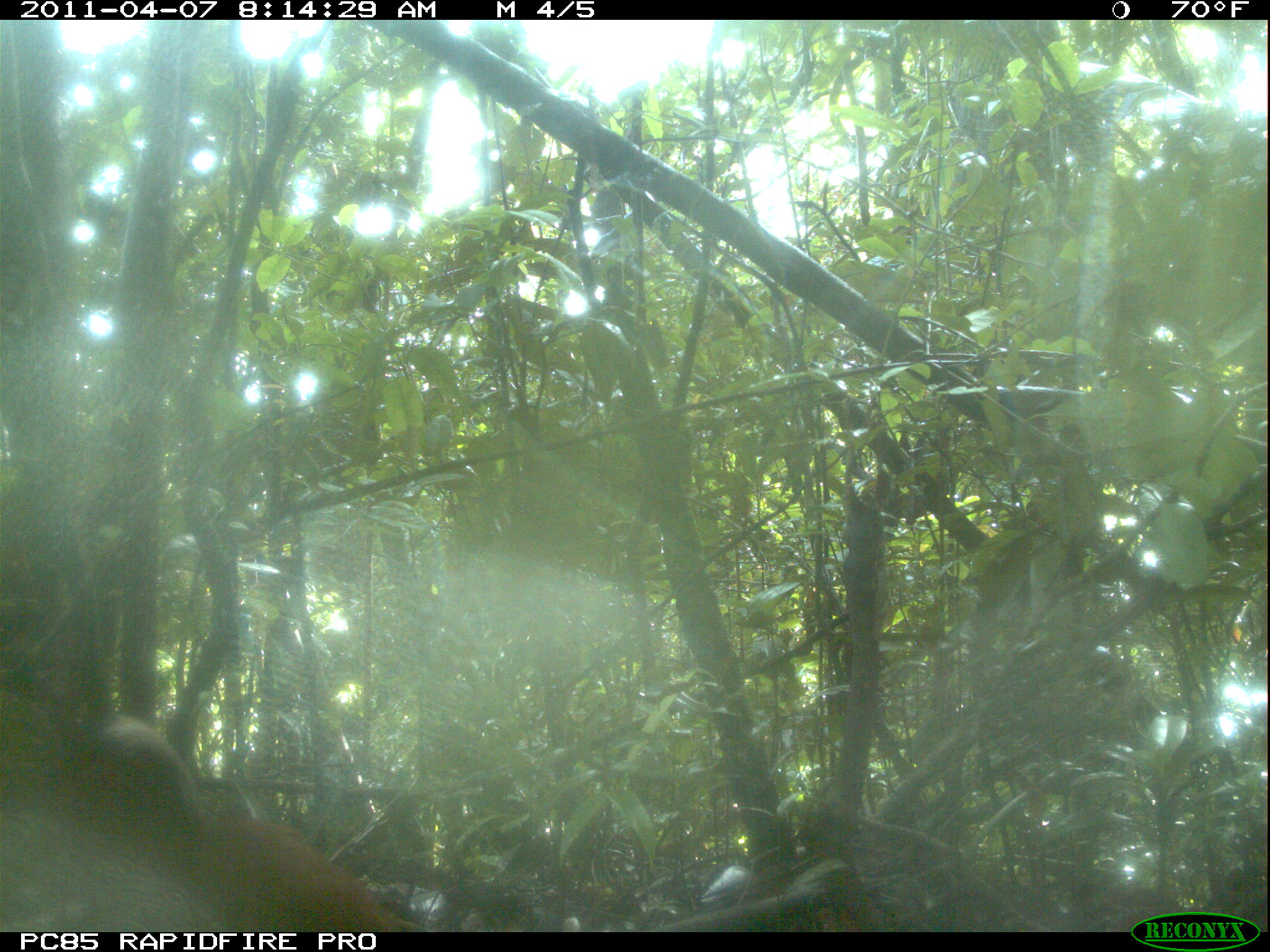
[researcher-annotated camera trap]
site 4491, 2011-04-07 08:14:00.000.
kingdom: Animalia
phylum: Chordata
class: Aves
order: Pelecaniformes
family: Threskiornithidae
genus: Lophotibis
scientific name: Lophotibis cristata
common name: madagascan ibis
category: lophotibis cristataa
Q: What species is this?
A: Lophotibis cristataa (madagascan ibis) (Lophotibis cristata).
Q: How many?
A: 2.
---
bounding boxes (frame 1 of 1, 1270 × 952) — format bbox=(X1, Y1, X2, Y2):
lophotibis cristataa: bbox=(66, 714, 419, 931)